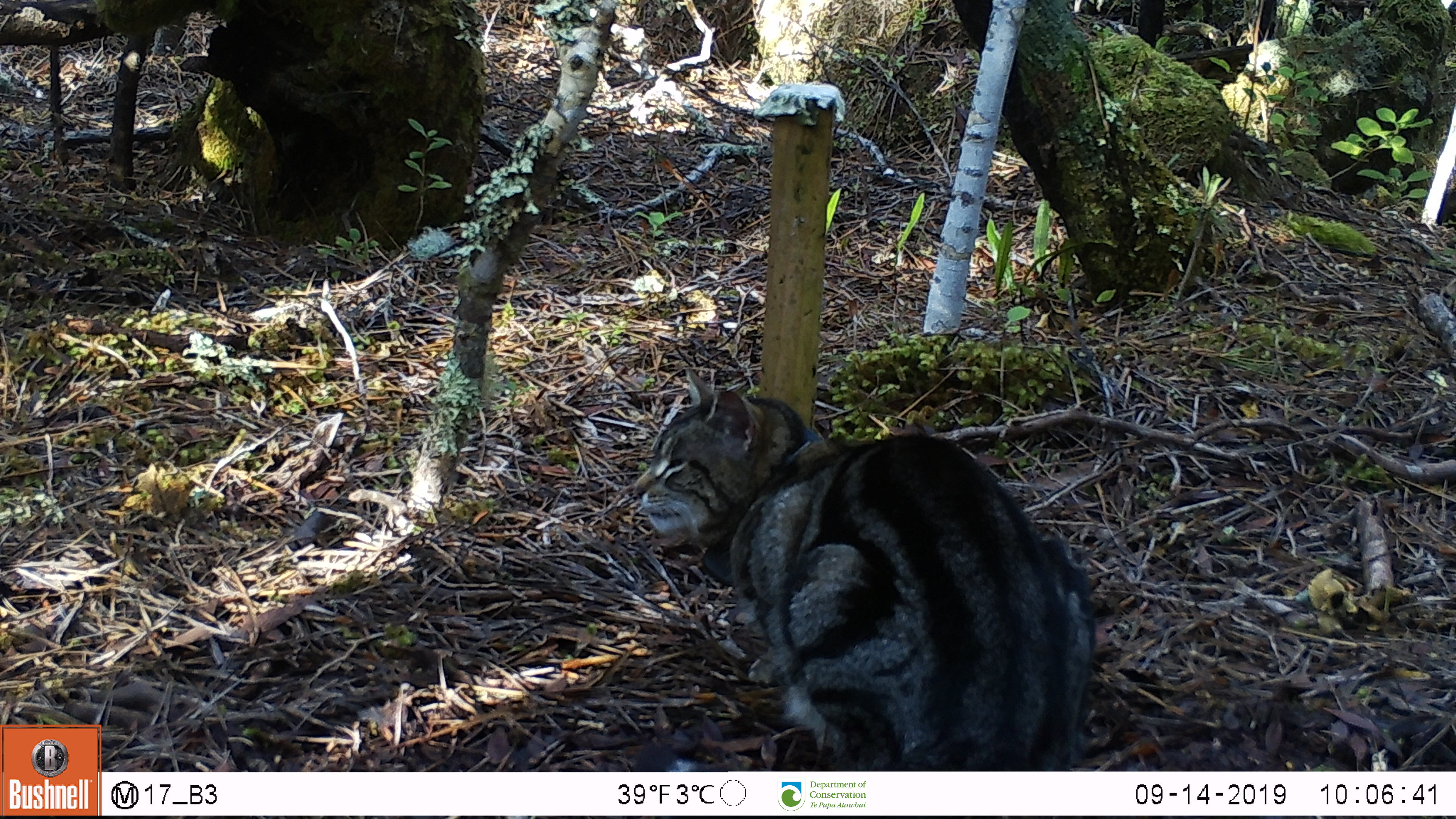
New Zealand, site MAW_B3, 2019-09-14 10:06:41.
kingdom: Animalia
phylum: Chordata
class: Mammalia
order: Carnivora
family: Felidae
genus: Felis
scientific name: Felis catus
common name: domestic cat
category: cat